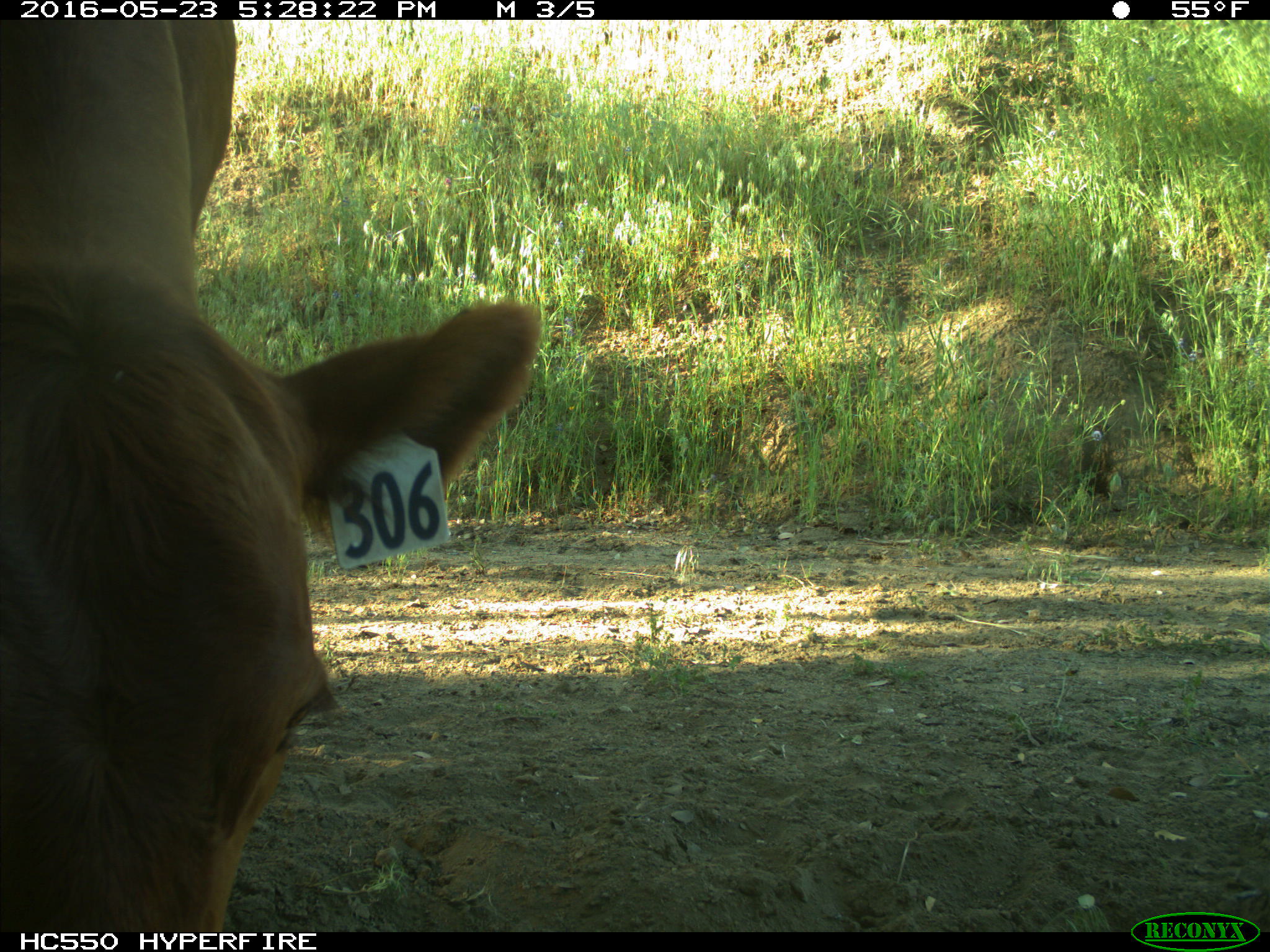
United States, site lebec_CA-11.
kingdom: Animalia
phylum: Chordata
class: Mammalia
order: Artiodactyla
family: Bovidae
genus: Bos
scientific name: Bos taurus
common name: domestic cow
Bos taurus (domestic cow).